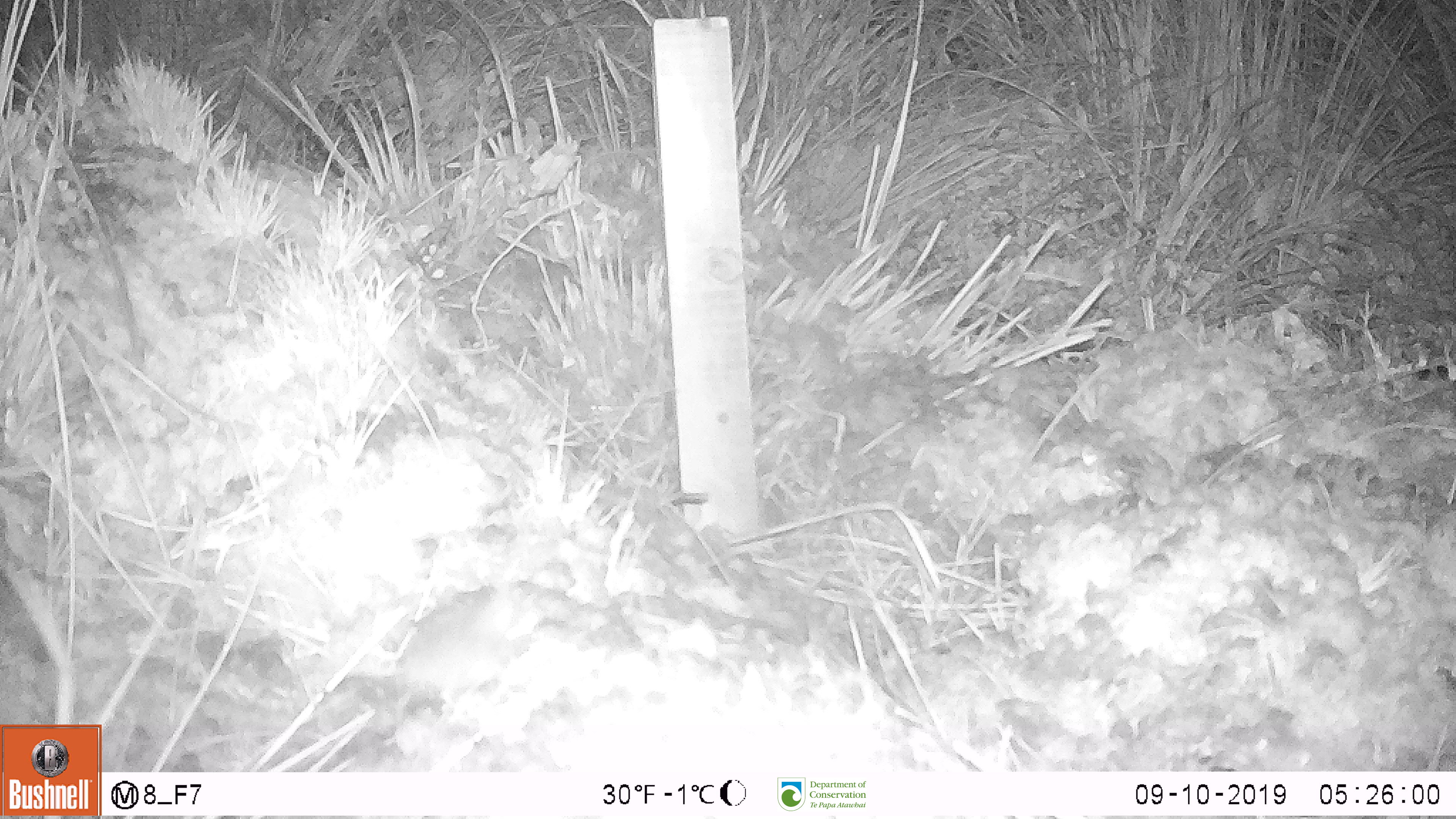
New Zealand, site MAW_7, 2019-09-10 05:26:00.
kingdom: Animalia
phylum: Chordata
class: Mammalia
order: Rodentia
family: Muridae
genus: Mus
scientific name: Mus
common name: mouse